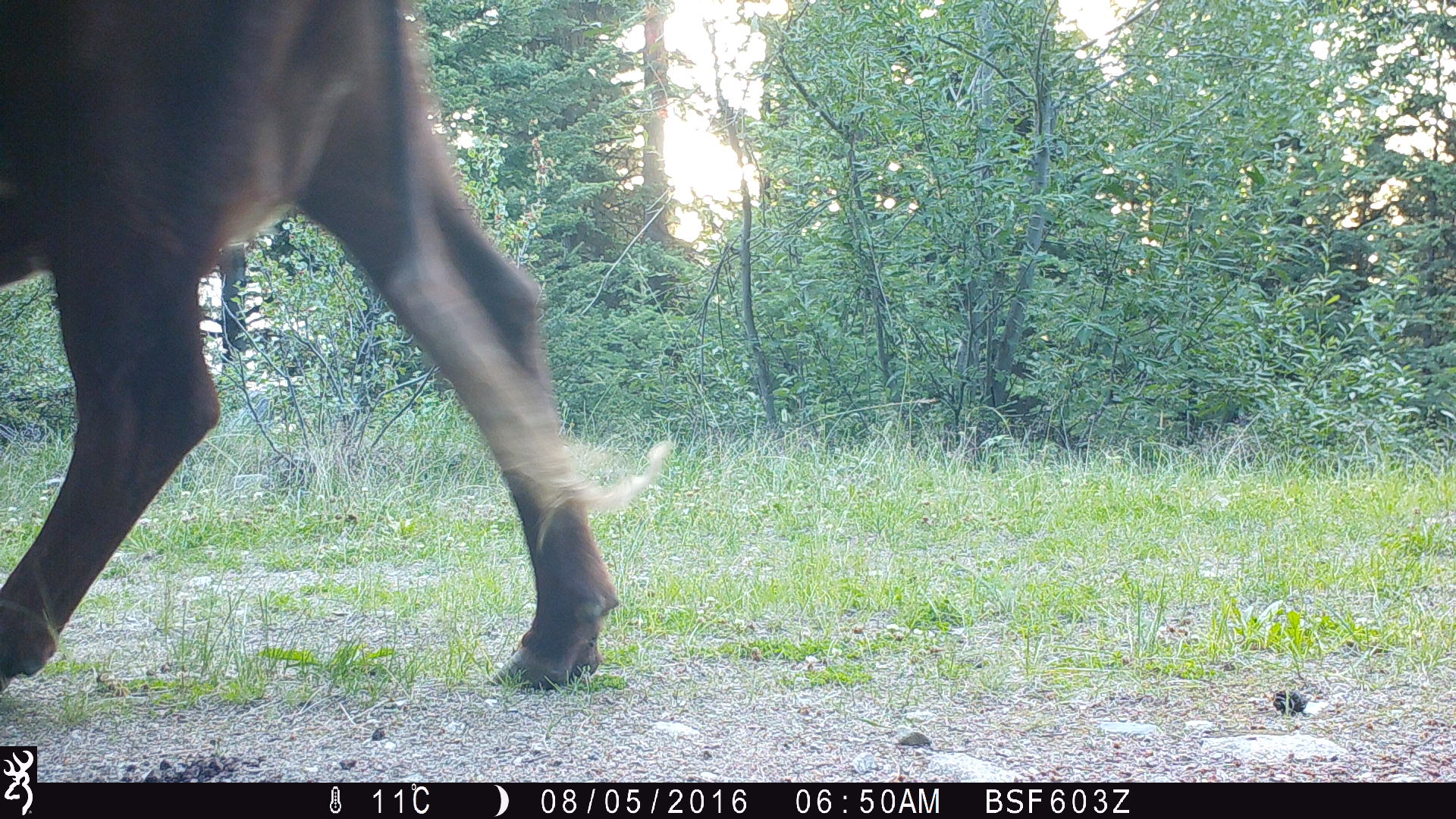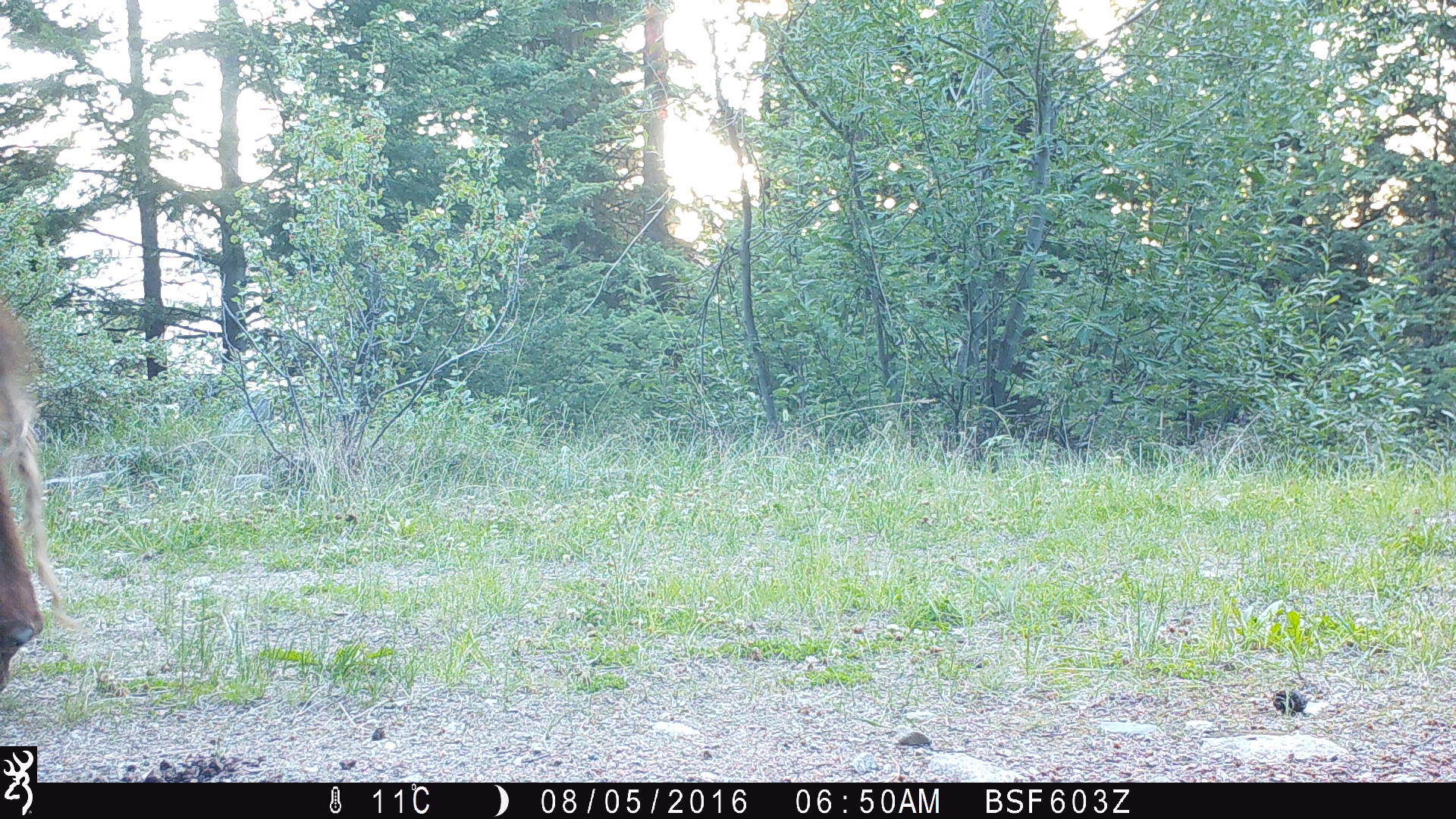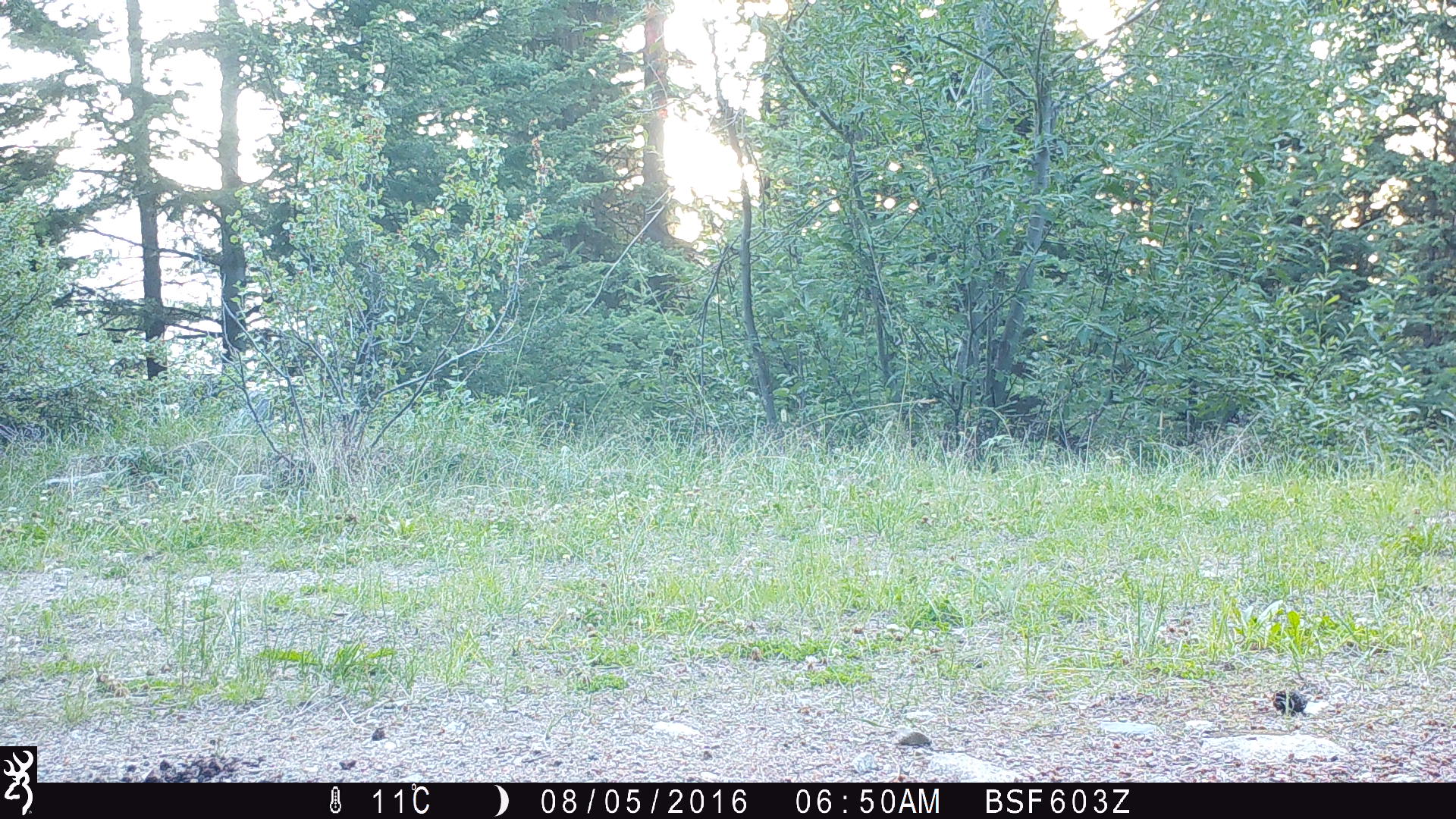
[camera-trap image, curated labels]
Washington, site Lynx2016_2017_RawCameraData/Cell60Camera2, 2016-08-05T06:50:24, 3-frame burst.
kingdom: Animalia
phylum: Chordata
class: Mammalia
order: Artiodactyla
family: Bovidae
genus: Bos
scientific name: Bos taurus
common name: domestic cattle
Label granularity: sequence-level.